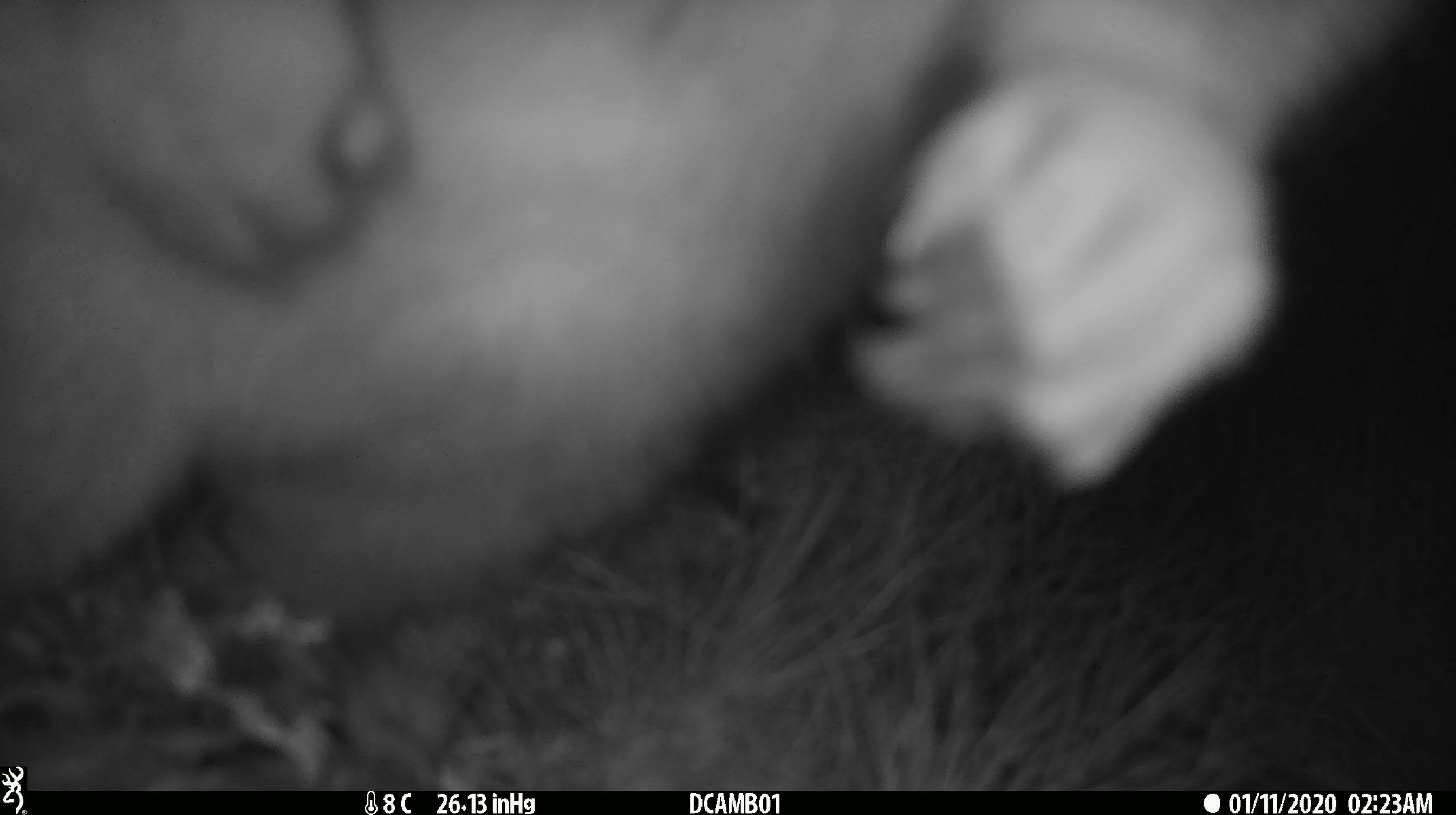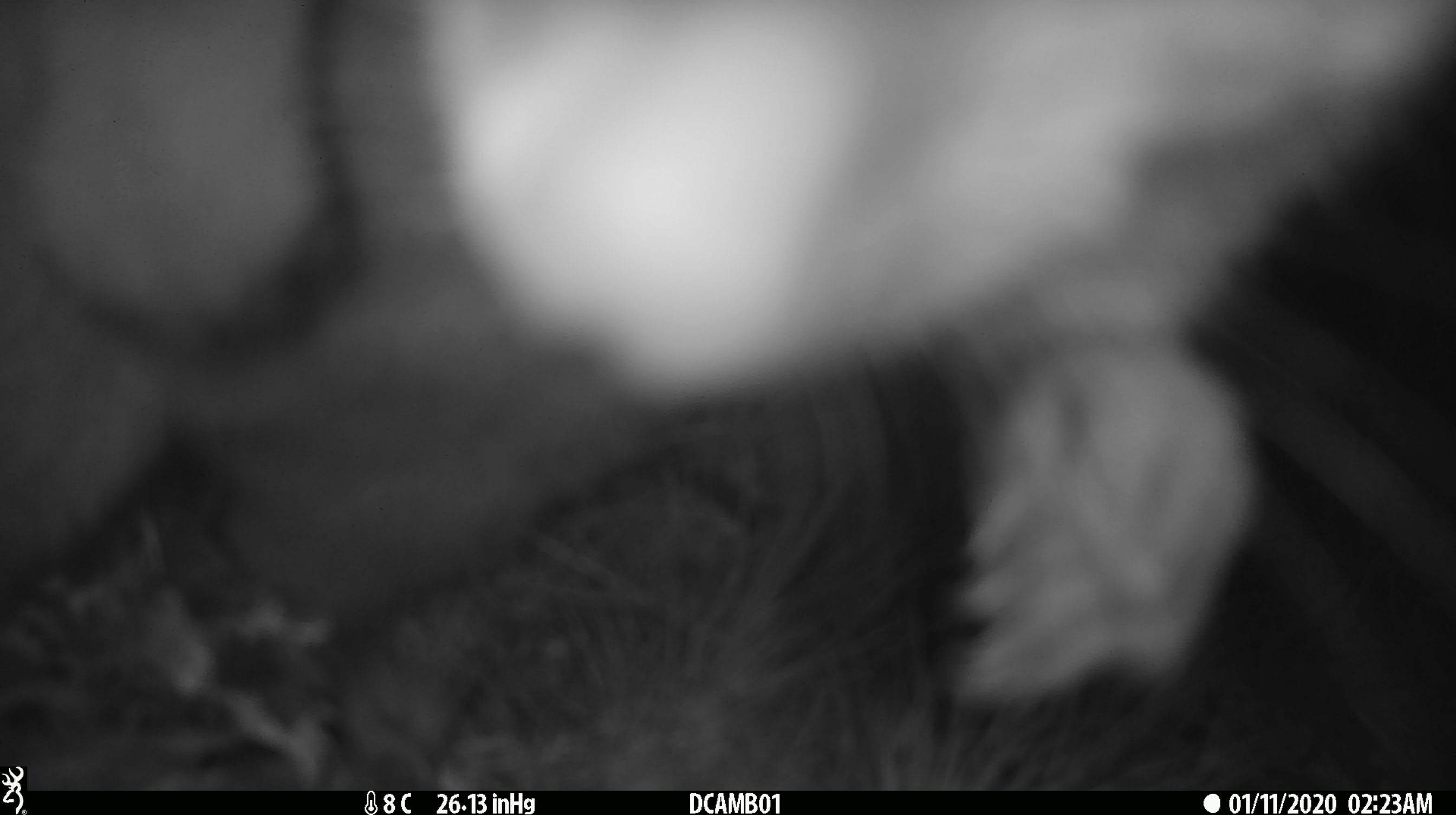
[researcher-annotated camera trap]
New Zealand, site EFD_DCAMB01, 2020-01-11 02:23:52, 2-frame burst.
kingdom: Animalia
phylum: Chordata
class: Mammalia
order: Diprotodontia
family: Phalangeridae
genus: Trichosurus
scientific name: Trichosurus vulpecula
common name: common brushtail possum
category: possum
Possum (common brushtail possum) (Trichosurus vulpecula).